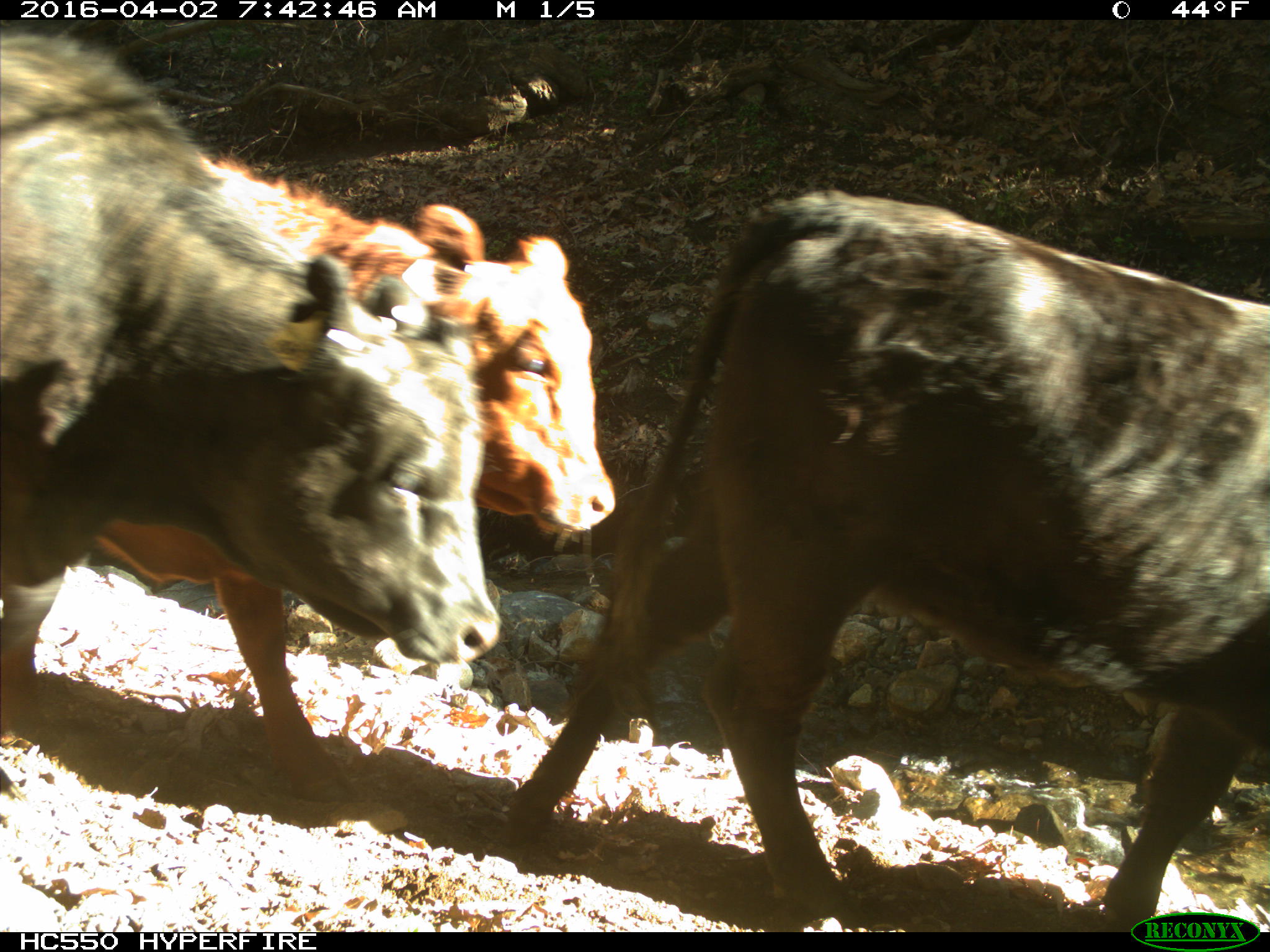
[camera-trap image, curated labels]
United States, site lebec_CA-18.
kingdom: Animalia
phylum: Chordata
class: Mammalia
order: Artiodactyla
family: Bovidae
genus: Bos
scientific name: Bos taurus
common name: domestic cow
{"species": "Bos taurus (domestic cow)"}